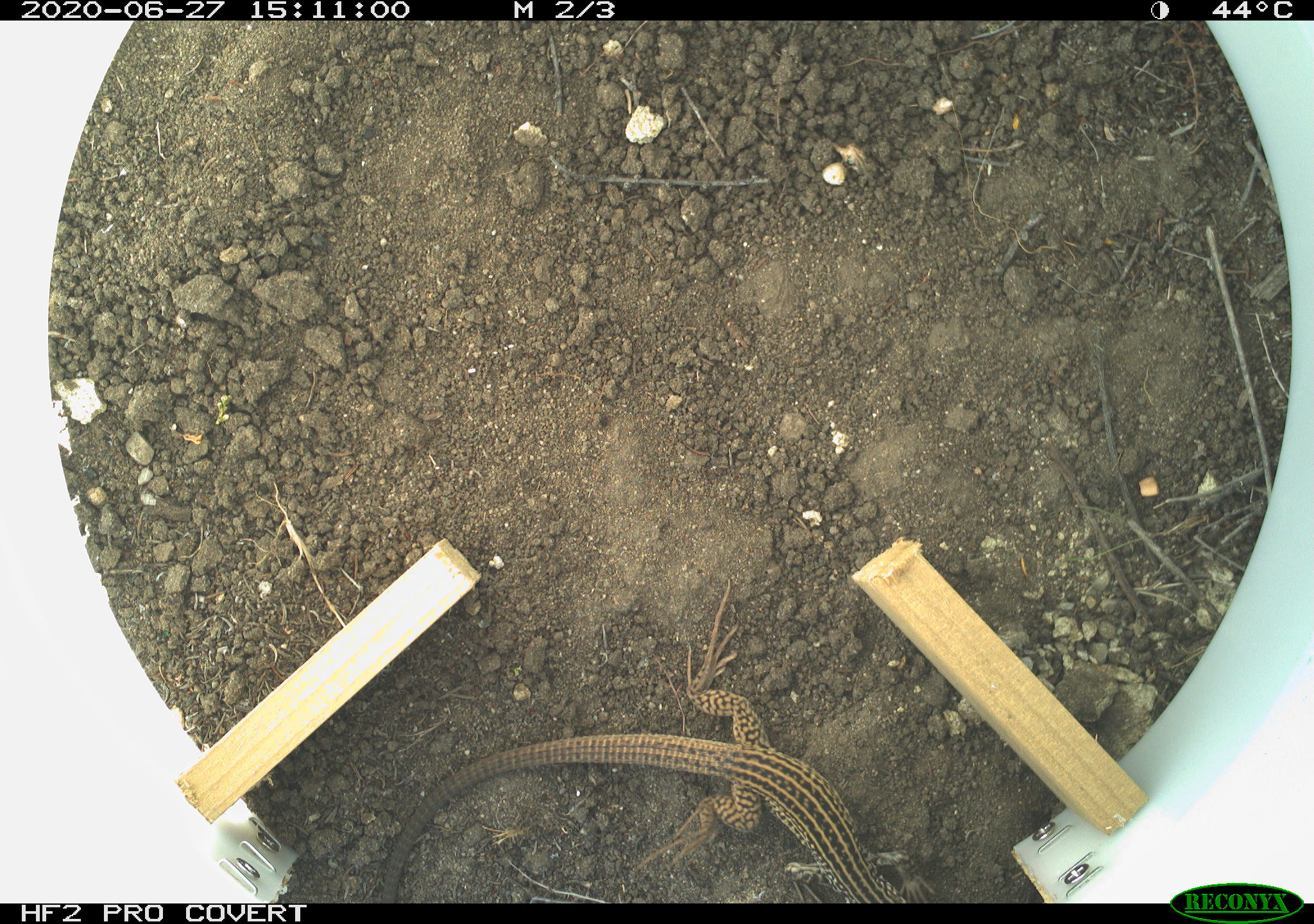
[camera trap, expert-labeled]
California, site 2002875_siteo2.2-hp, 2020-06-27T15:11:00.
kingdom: Animalia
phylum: Chordata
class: Reptilia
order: Squamata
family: Teiidae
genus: Aspidoscelis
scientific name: Aspidoscelis tigris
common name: western whiptail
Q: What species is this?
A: Western whiptail (Aspidoscelis tigris).